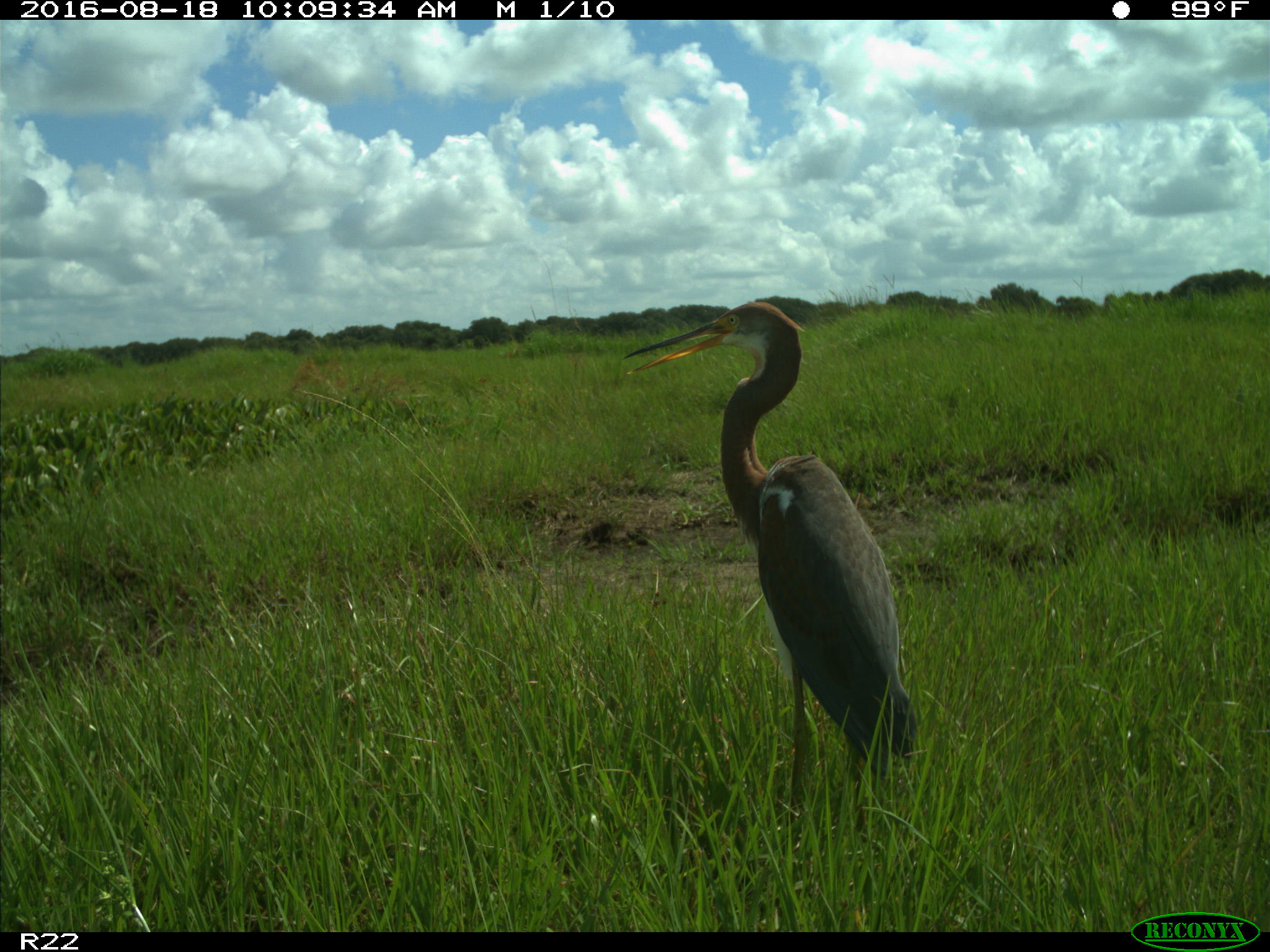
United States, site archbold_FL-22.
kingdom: Animalia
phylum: Chordata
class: Aves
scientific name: Aves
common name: birds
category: unidentified bird